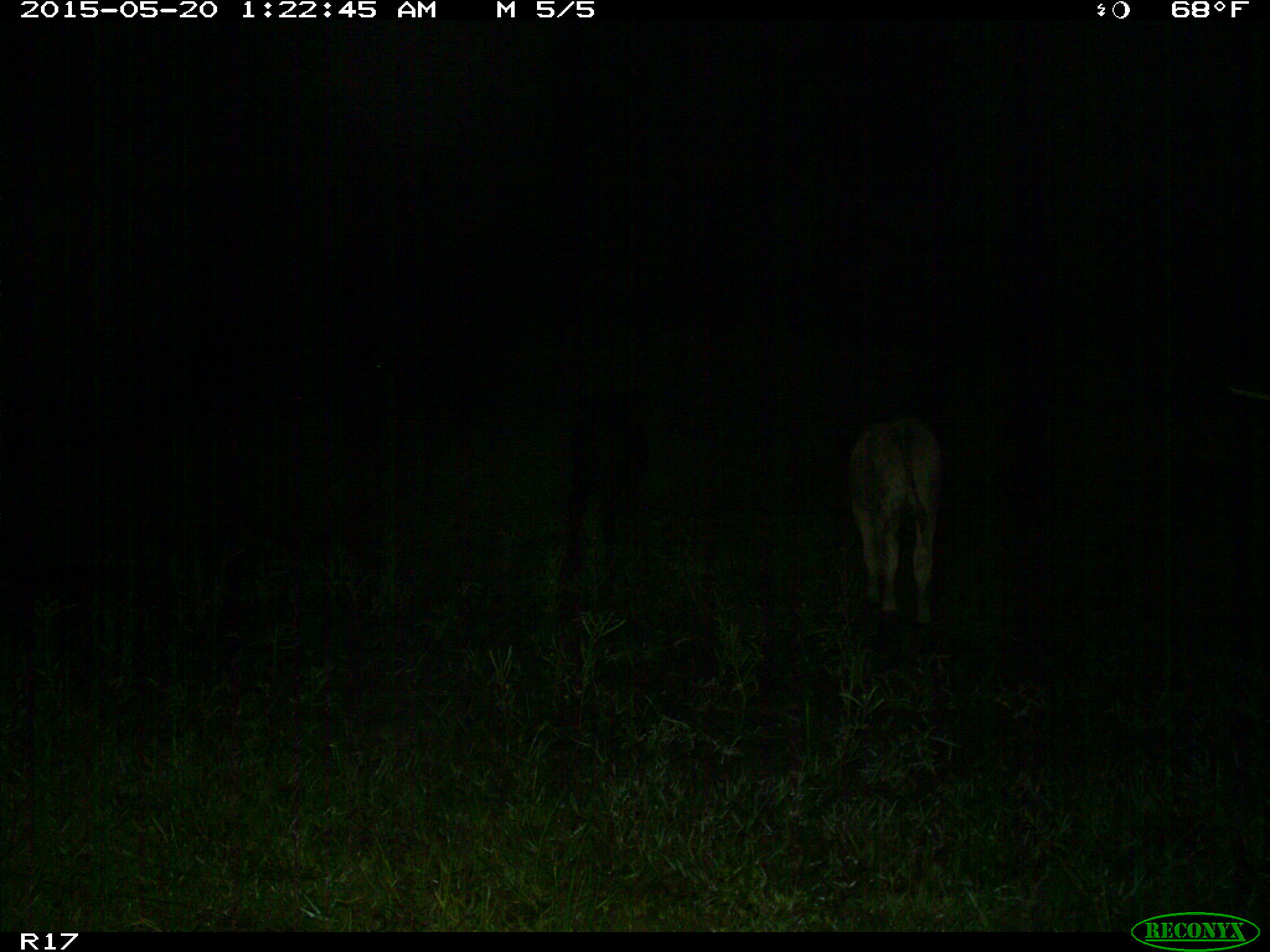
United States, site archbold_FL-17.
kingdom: Animalia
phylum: Chordata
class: Mammalia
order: Artiodactyla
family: Bovidae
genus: Bos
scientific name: Bos taurus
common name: domestic cow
Bos taurus (domestic cow).